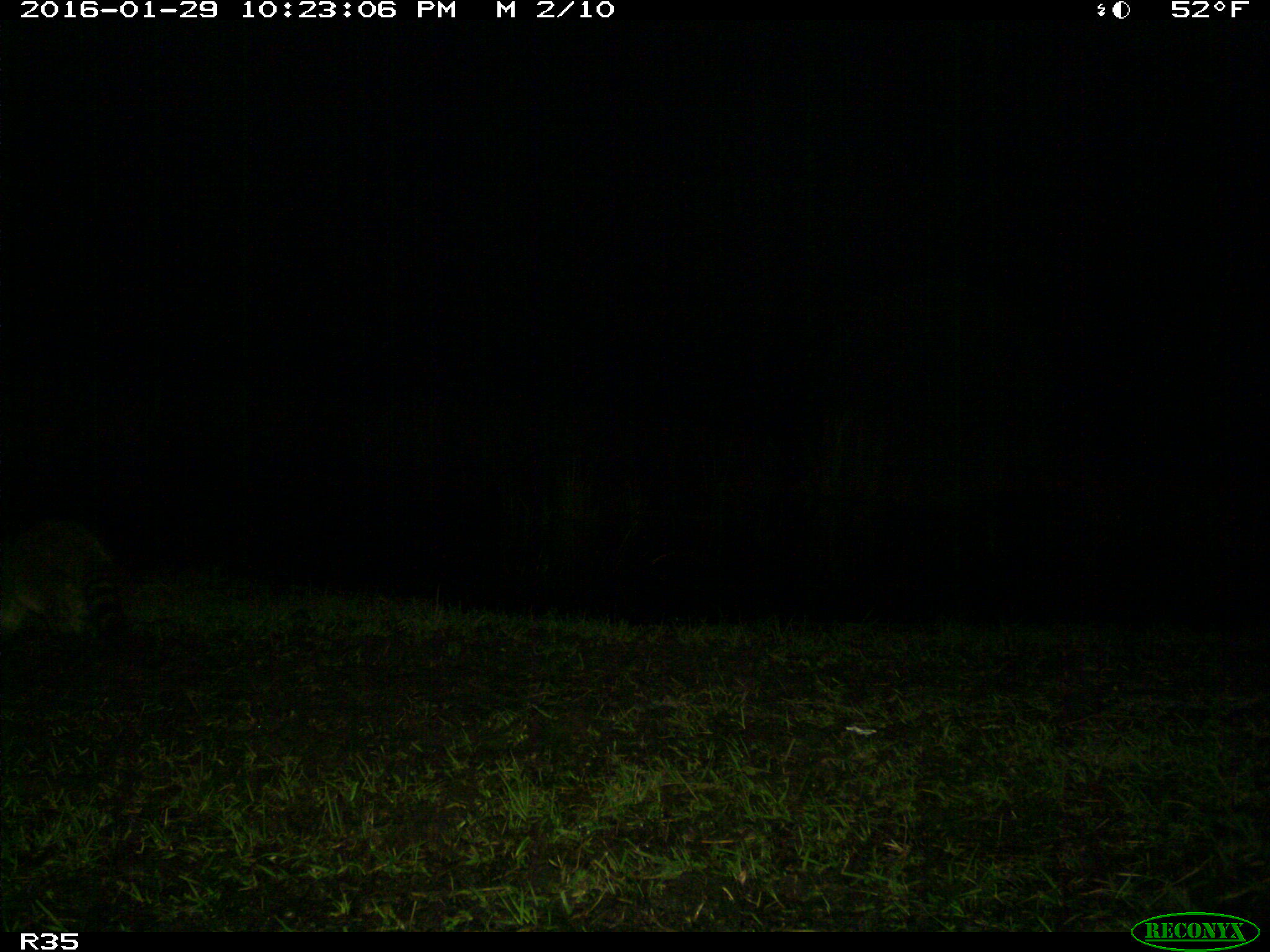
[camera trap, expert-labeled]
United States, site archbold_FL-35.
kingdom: Animalia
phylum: Chordata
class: Mammalia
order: Carnivora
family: Procyonidae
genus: Procyon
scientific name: Procyon lotor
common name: common raccoon